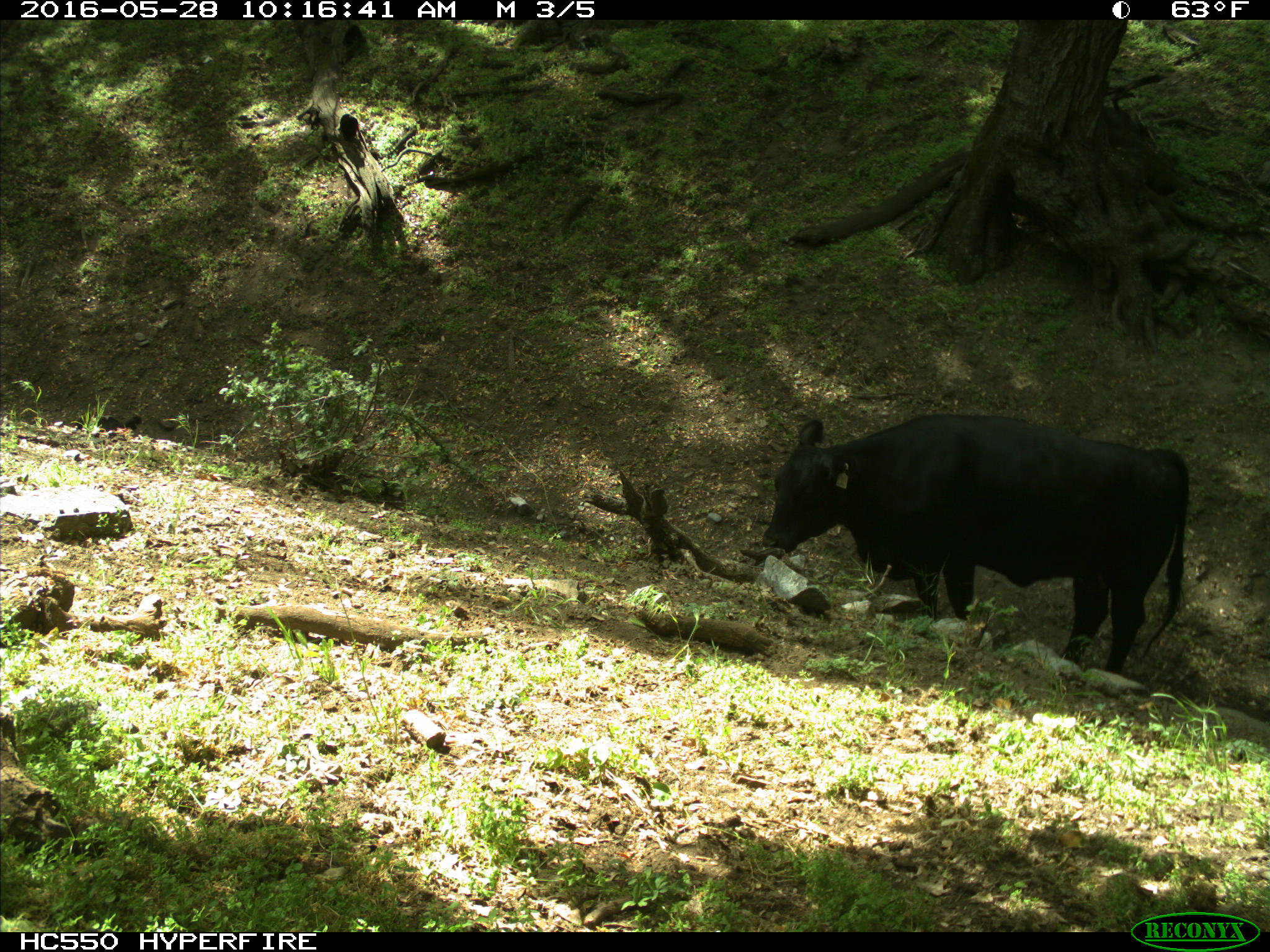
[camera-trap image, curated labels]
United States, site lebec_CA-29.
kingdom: Animalia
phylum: Chordata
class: Mammalia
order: Artiodactyla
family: Bovidae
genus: Bos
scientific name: Bos taurus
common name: domestic cow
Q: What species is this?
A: Bos taurus (domestic cow).